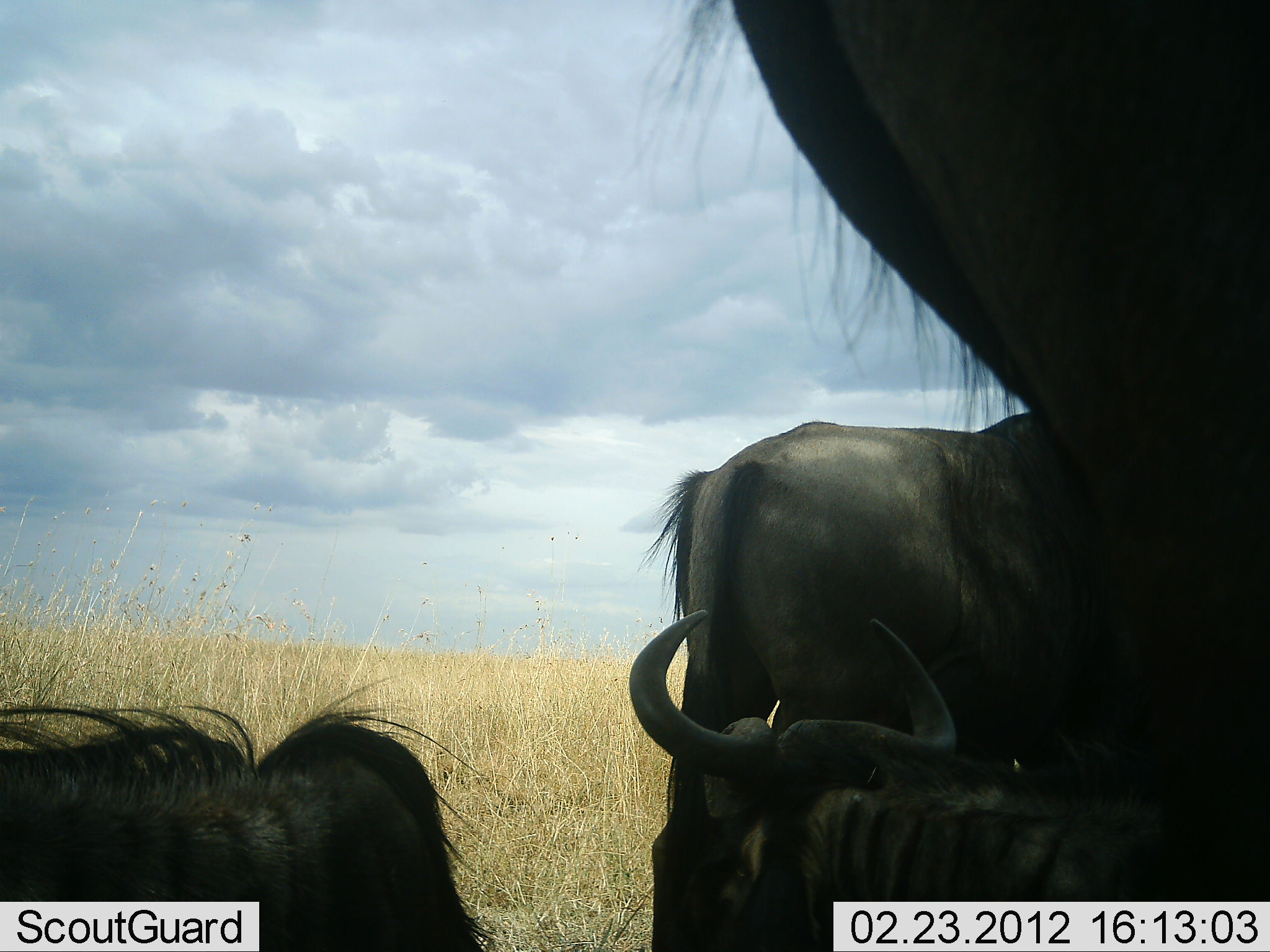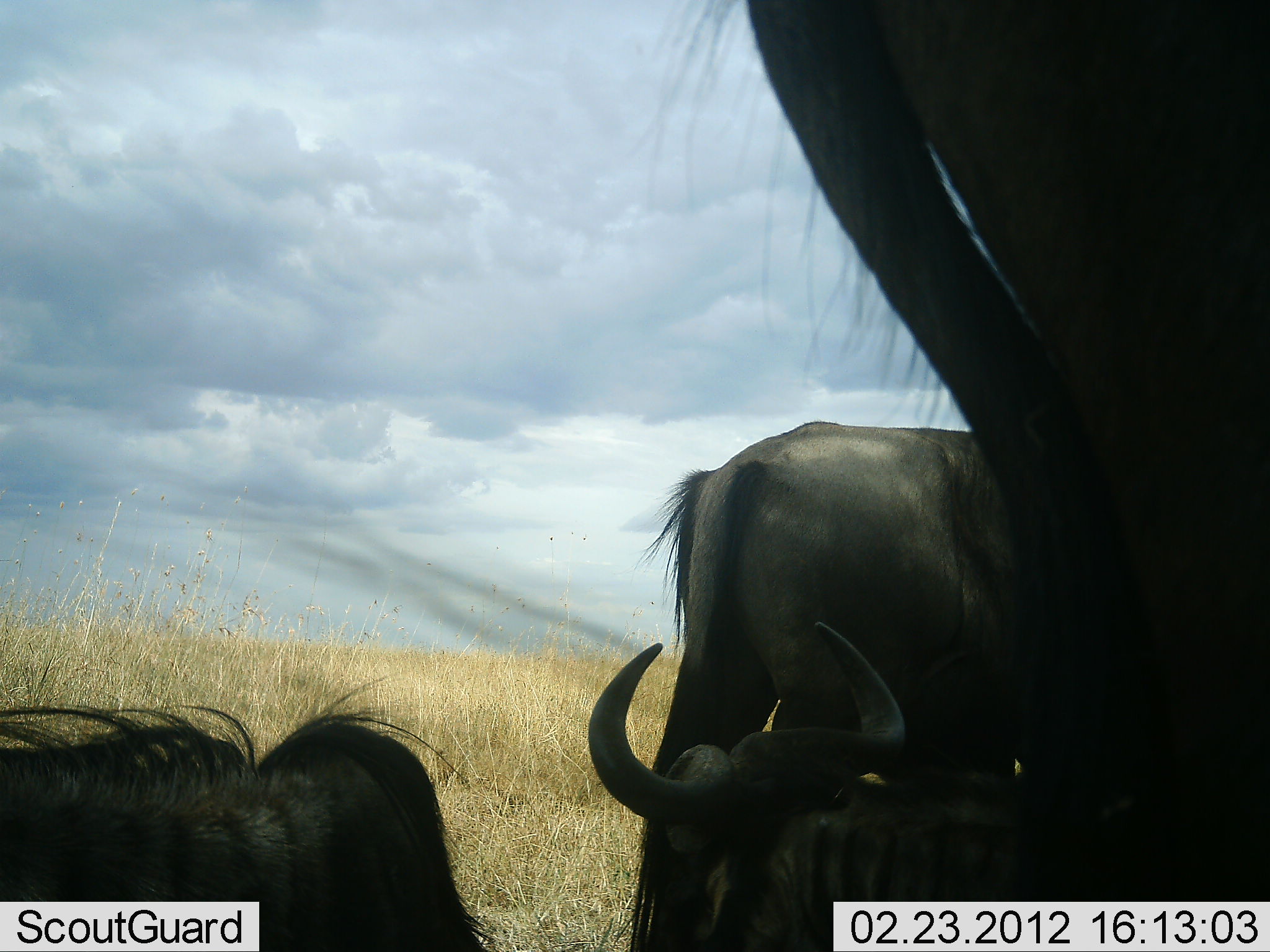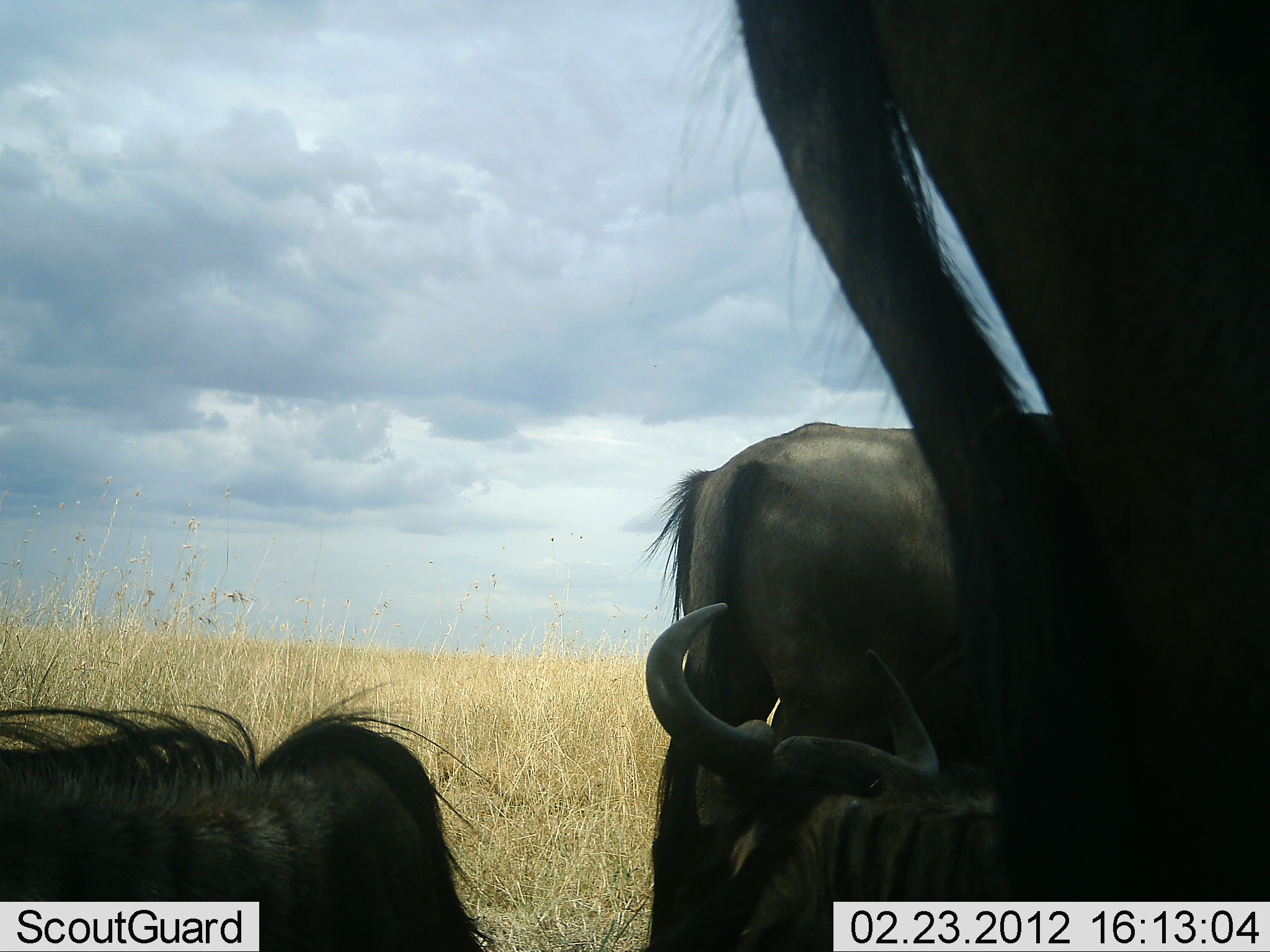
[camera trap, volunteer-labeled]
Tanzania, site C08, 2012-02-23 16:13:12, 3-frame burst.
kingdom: Animalia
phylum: Chordata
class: Mammalia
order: Artiodactyla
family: Bovidae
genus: Connochaetes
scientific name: Connochaetes taurinus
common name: blue wildebeest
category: wildebeest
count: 4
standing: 69%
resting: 100%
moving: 0%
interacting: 0%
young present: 0%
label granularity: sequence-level